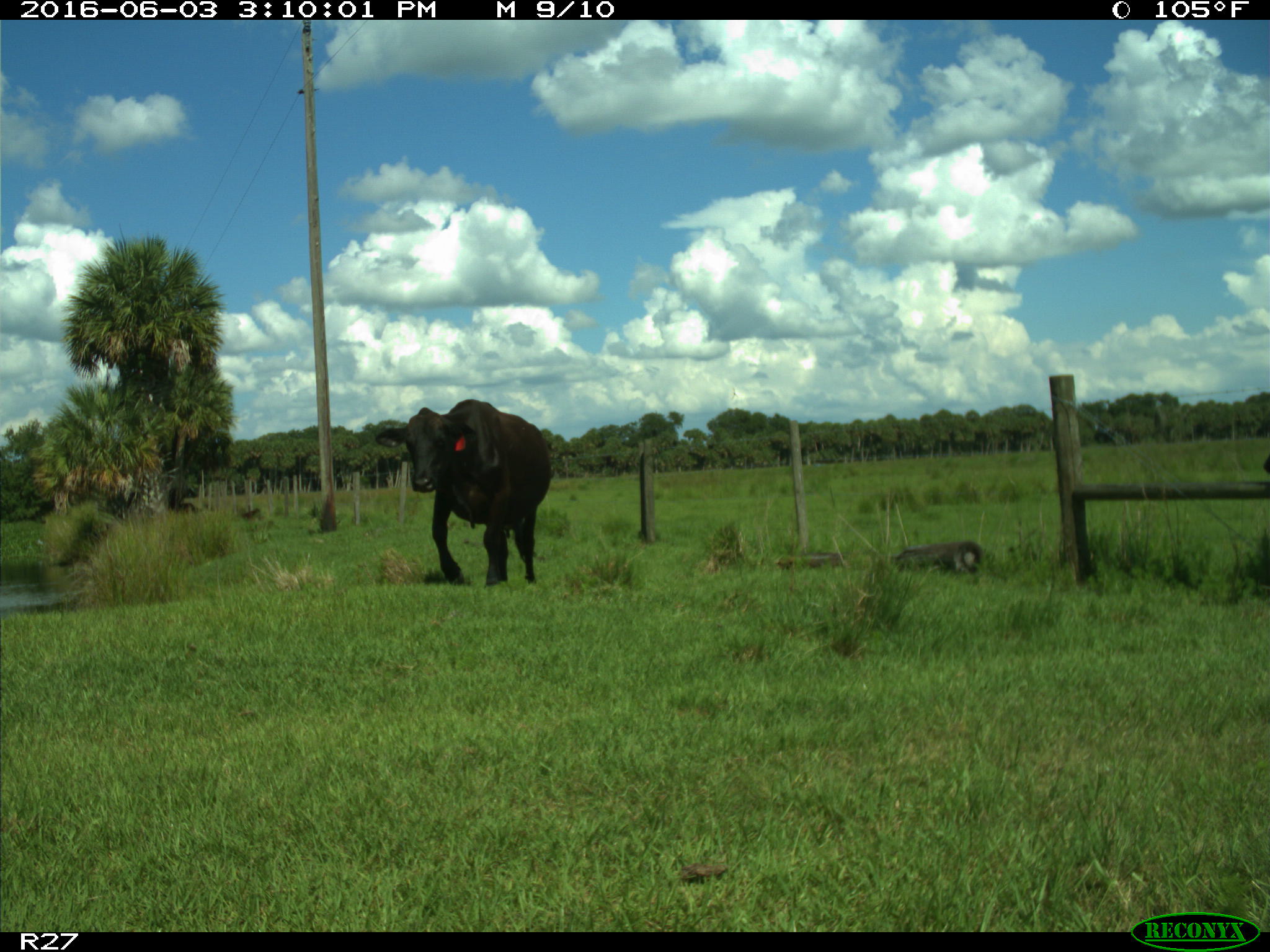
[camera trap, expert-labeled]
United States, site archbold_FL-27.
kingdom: Animalia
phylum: Chordata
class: Mammalia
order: Artiodactyla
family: Bovidae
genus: Bos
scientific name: Bos taurus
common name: domestic cow